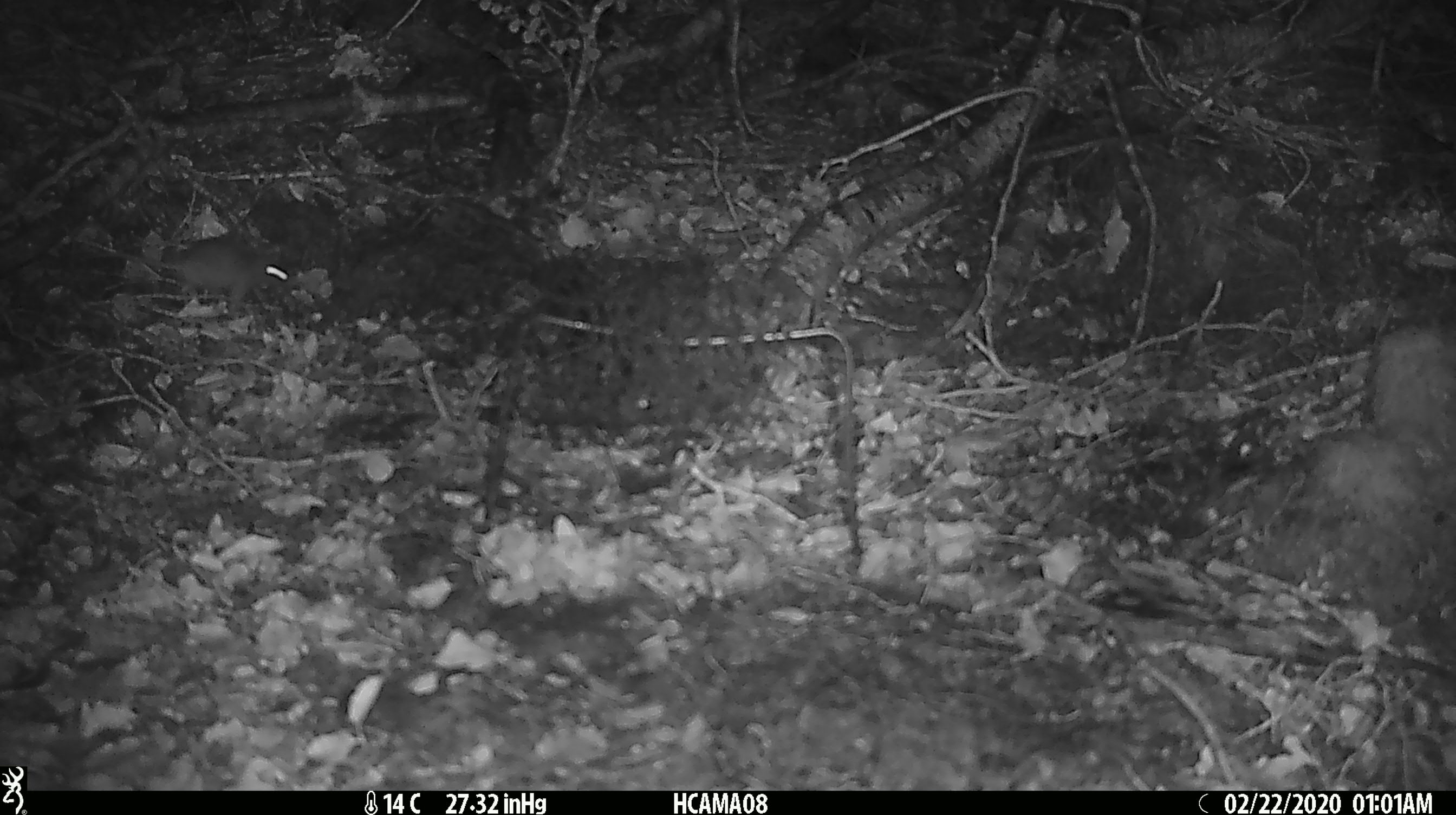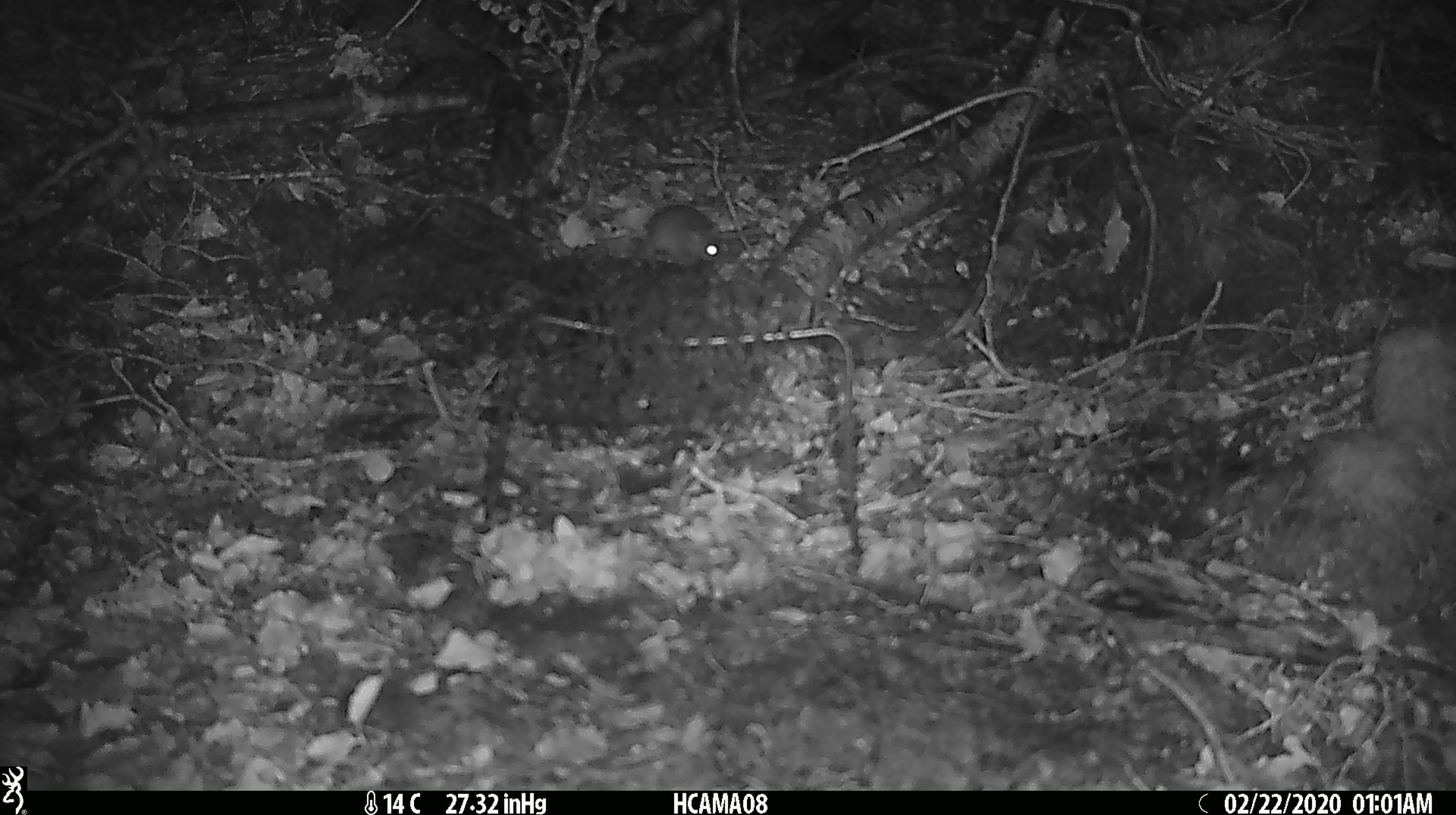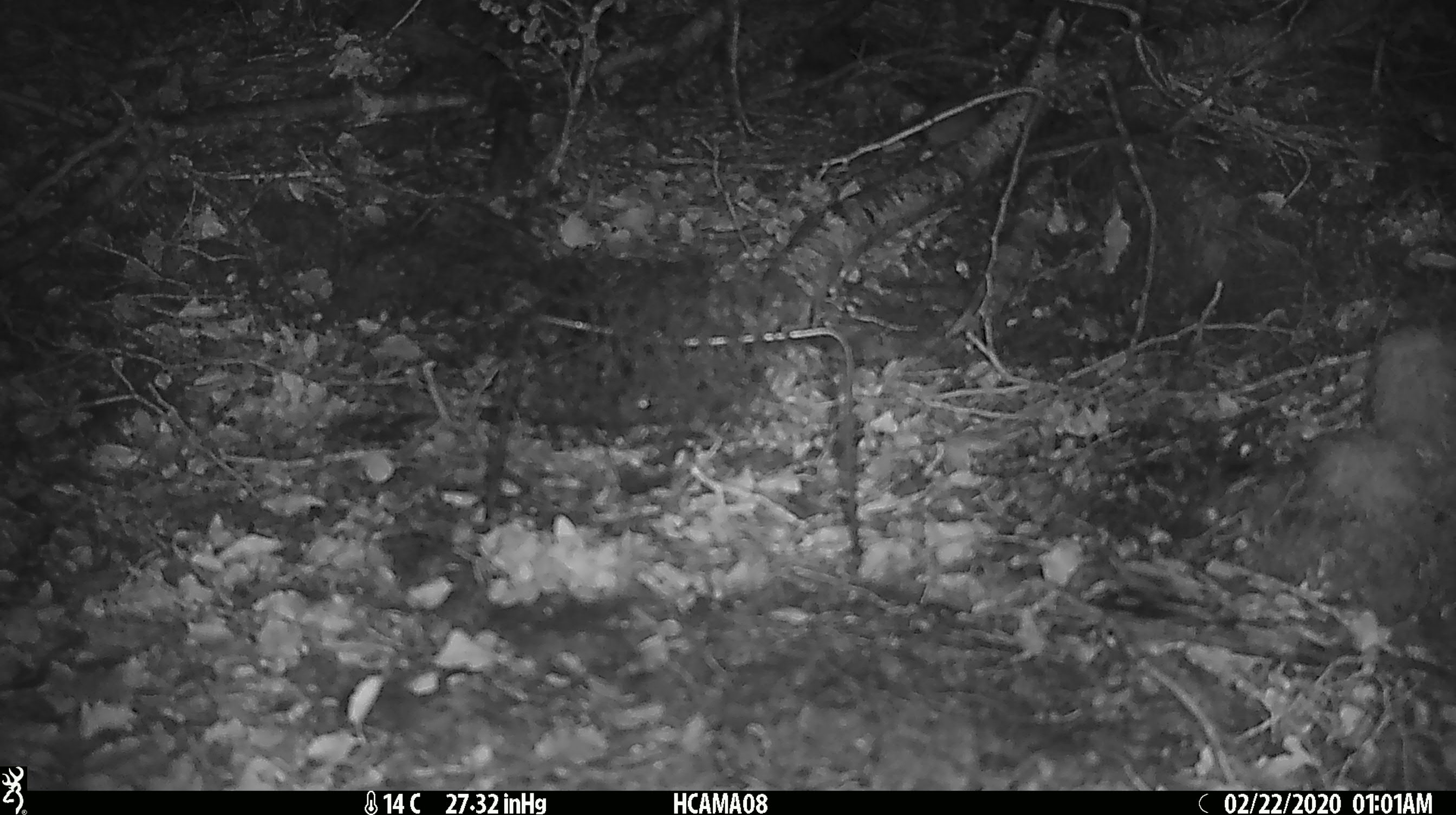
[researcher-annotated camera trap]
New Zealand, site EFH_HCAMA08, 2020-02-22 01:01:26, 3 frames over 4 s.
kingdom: Animalia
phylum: Chordata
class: Mammalia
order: Rodentia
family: Muridae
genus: Mus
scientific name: Mus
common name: mouse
Mouse (Mus).